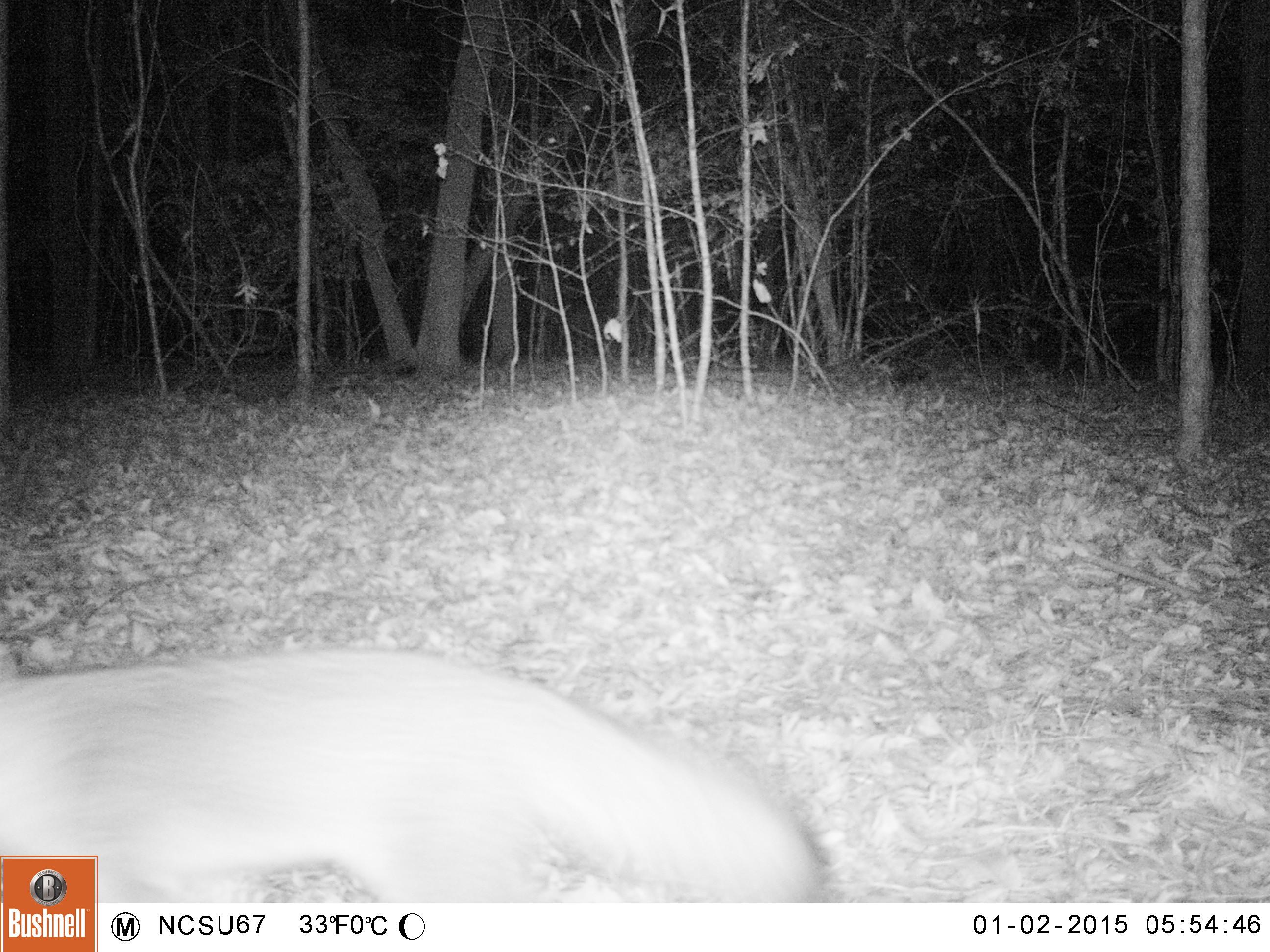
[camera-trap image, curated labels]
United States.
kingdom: Animalia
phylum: Chordata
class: Mammalia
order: Carnivora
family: Canidae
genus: Urocyon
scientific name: Urocyon cinereoargenteus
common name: gray fox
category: Grey Fox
Grey Fox (gray fox) (Urocyon cinereoargenteus).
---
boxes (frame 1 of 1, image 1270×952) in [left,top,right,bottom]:
Grey Fox: [5,658,840,907]